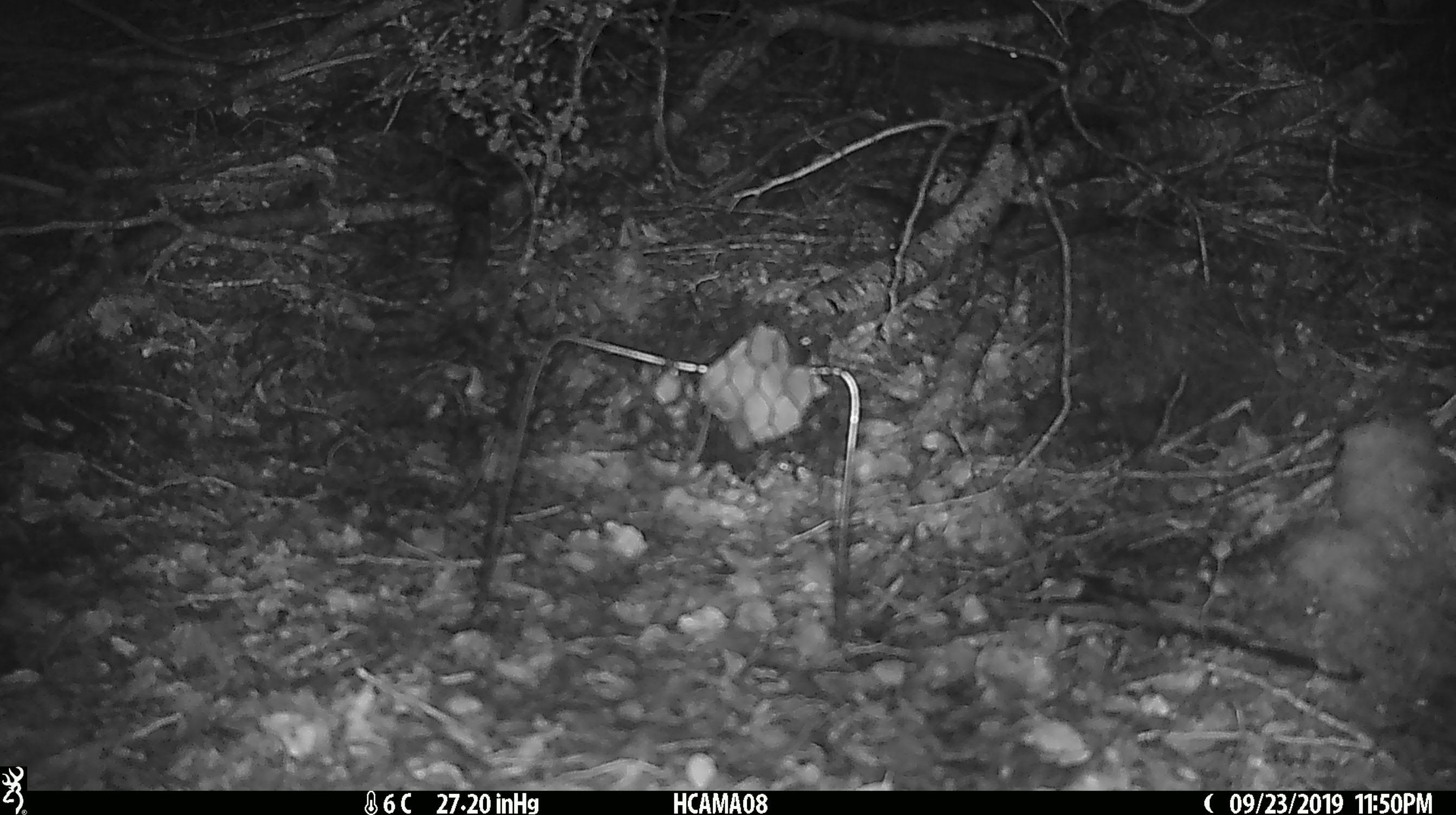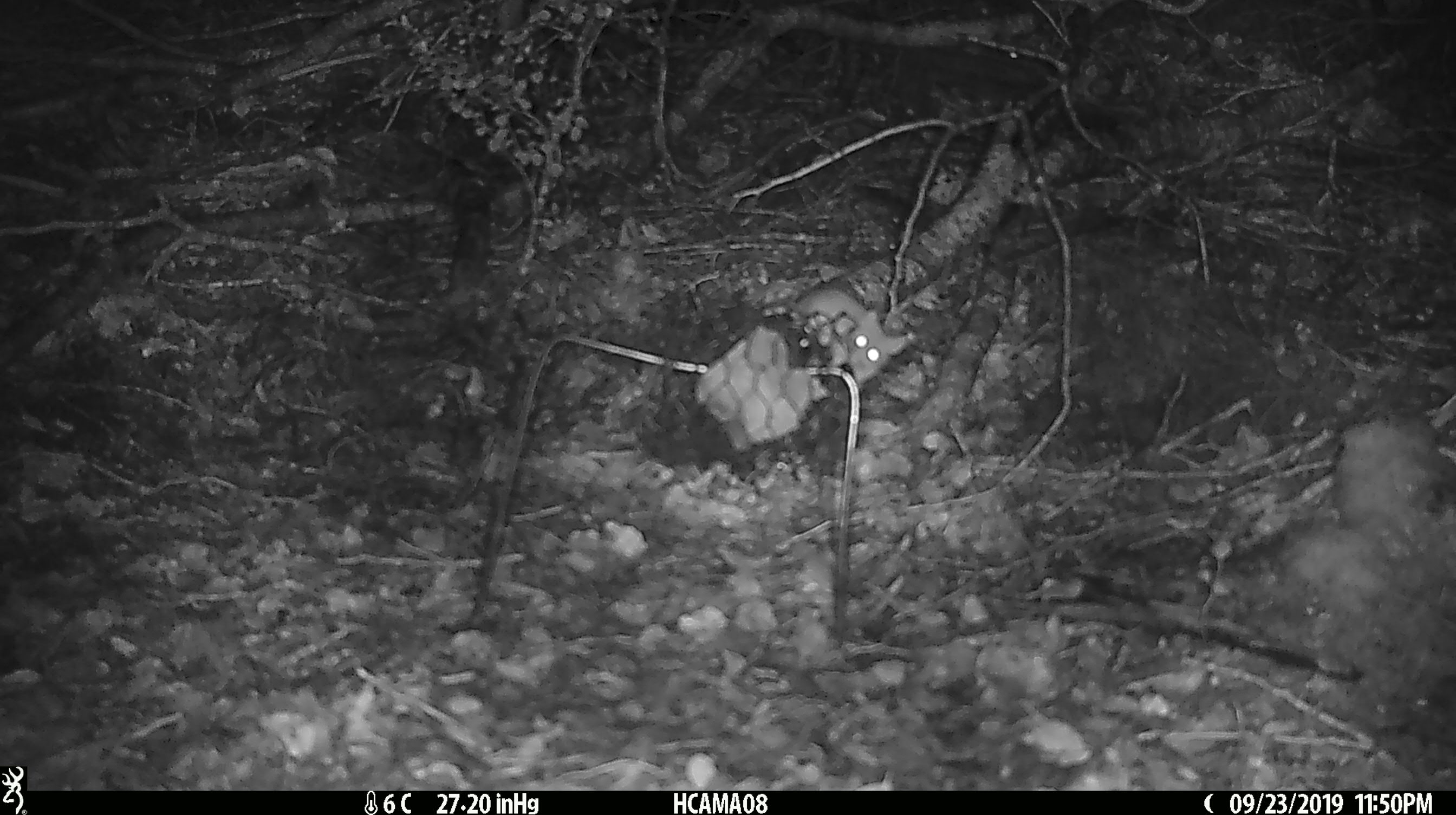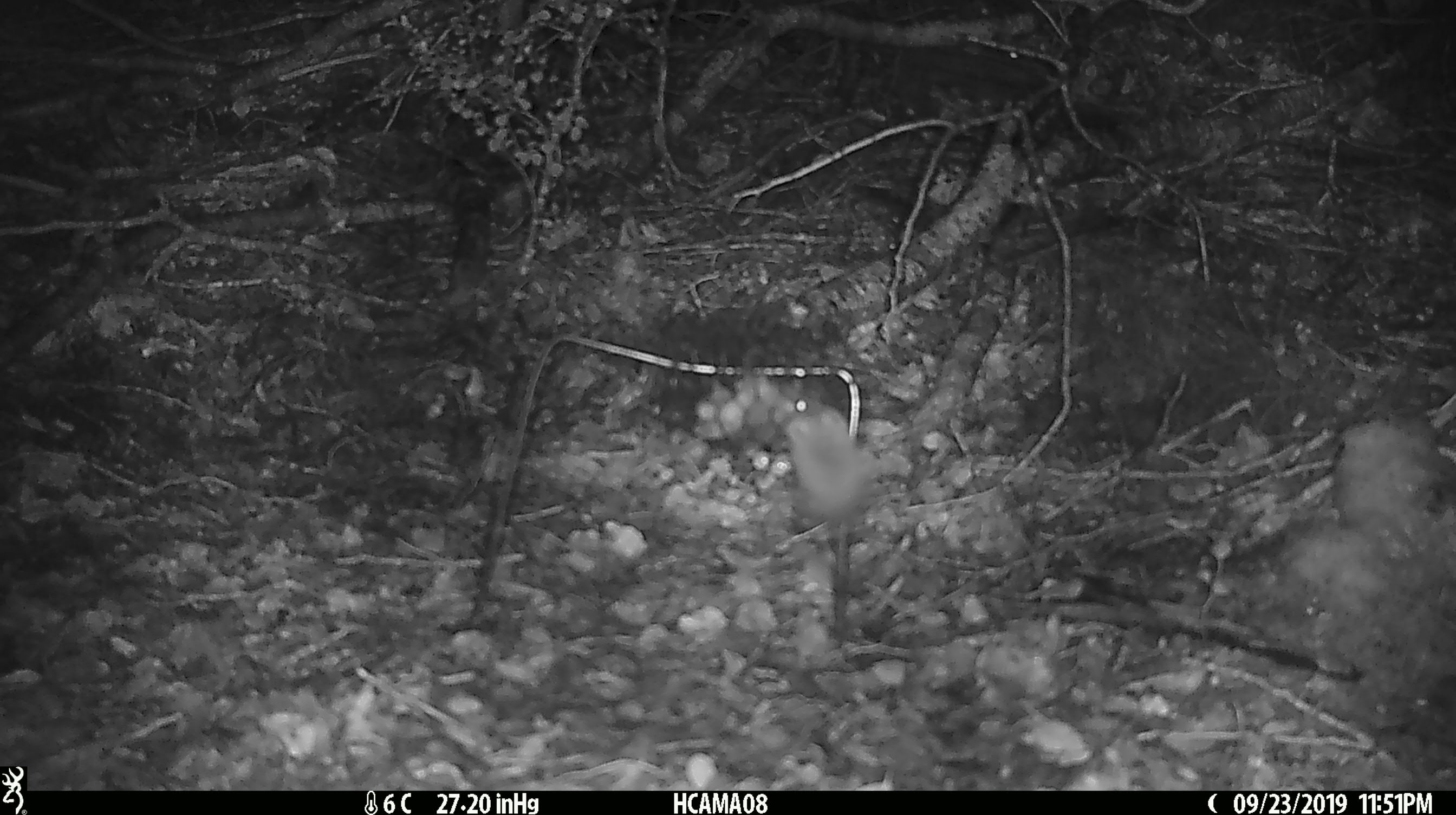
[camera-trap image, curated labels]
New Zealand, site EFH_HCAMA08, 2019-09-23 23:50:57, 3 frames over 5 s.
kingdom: Animalia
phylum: Chordata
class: Mammalia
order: Rodentia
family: Muridae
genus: Mus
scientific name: Mus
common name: mouse